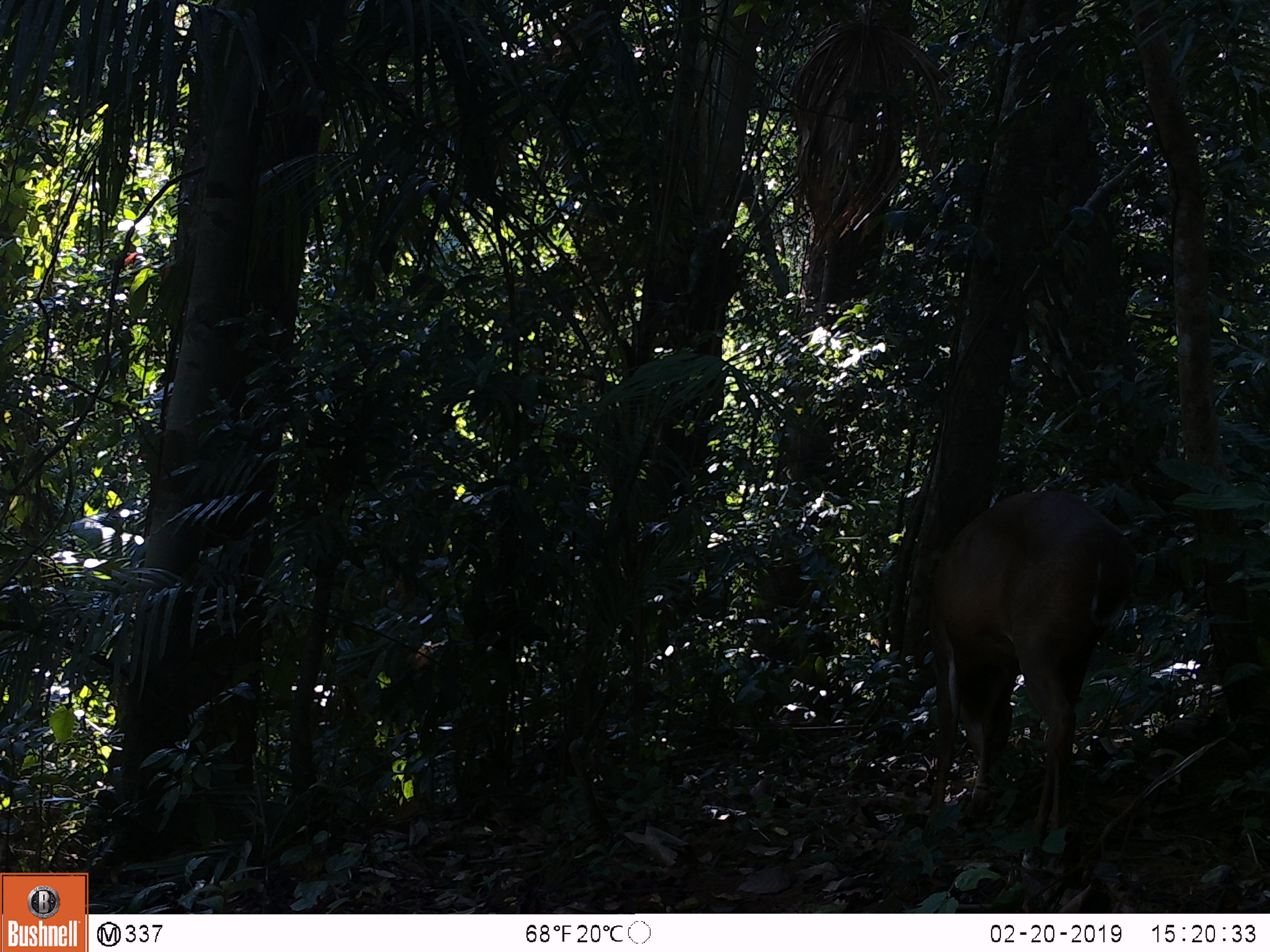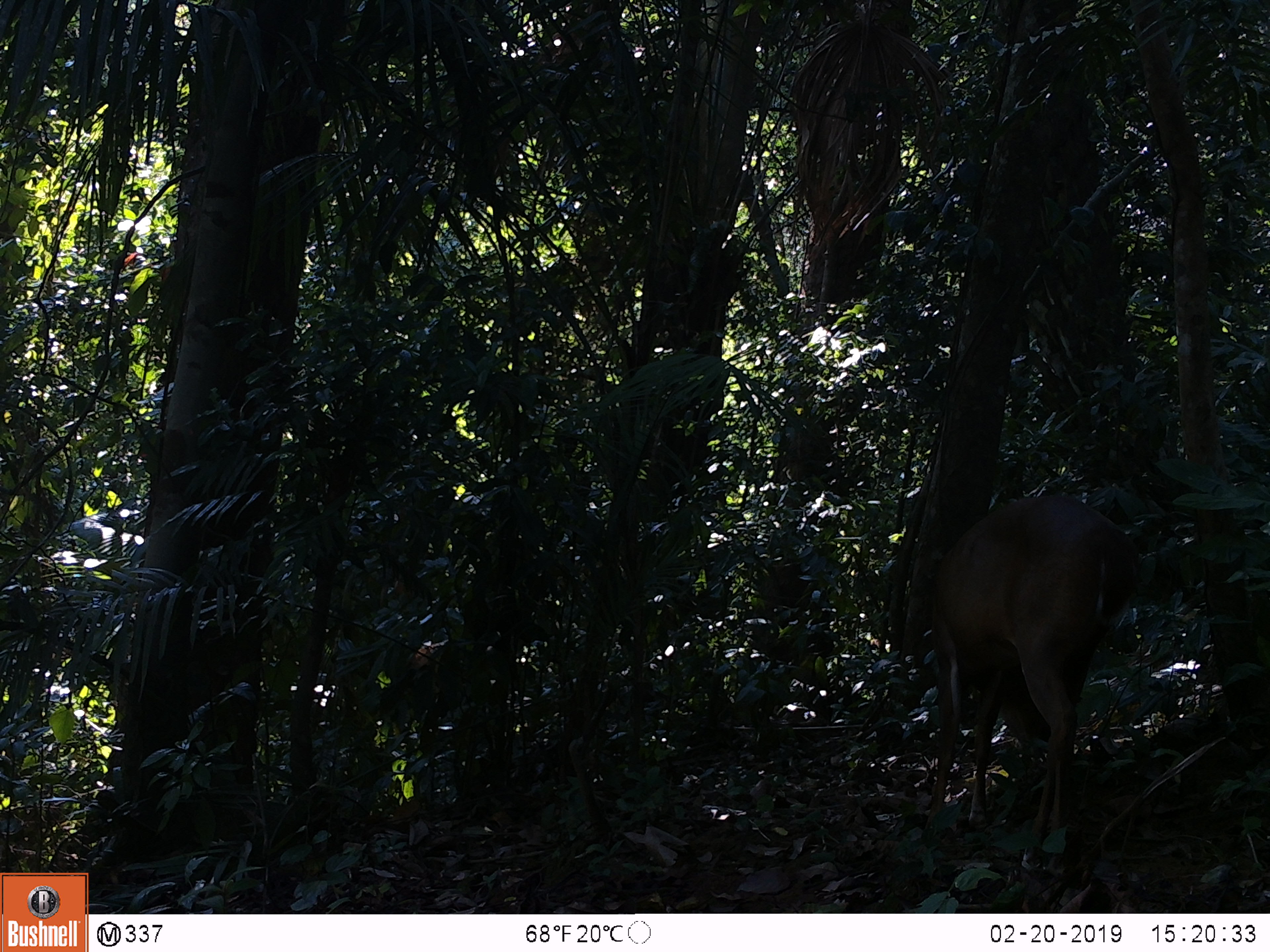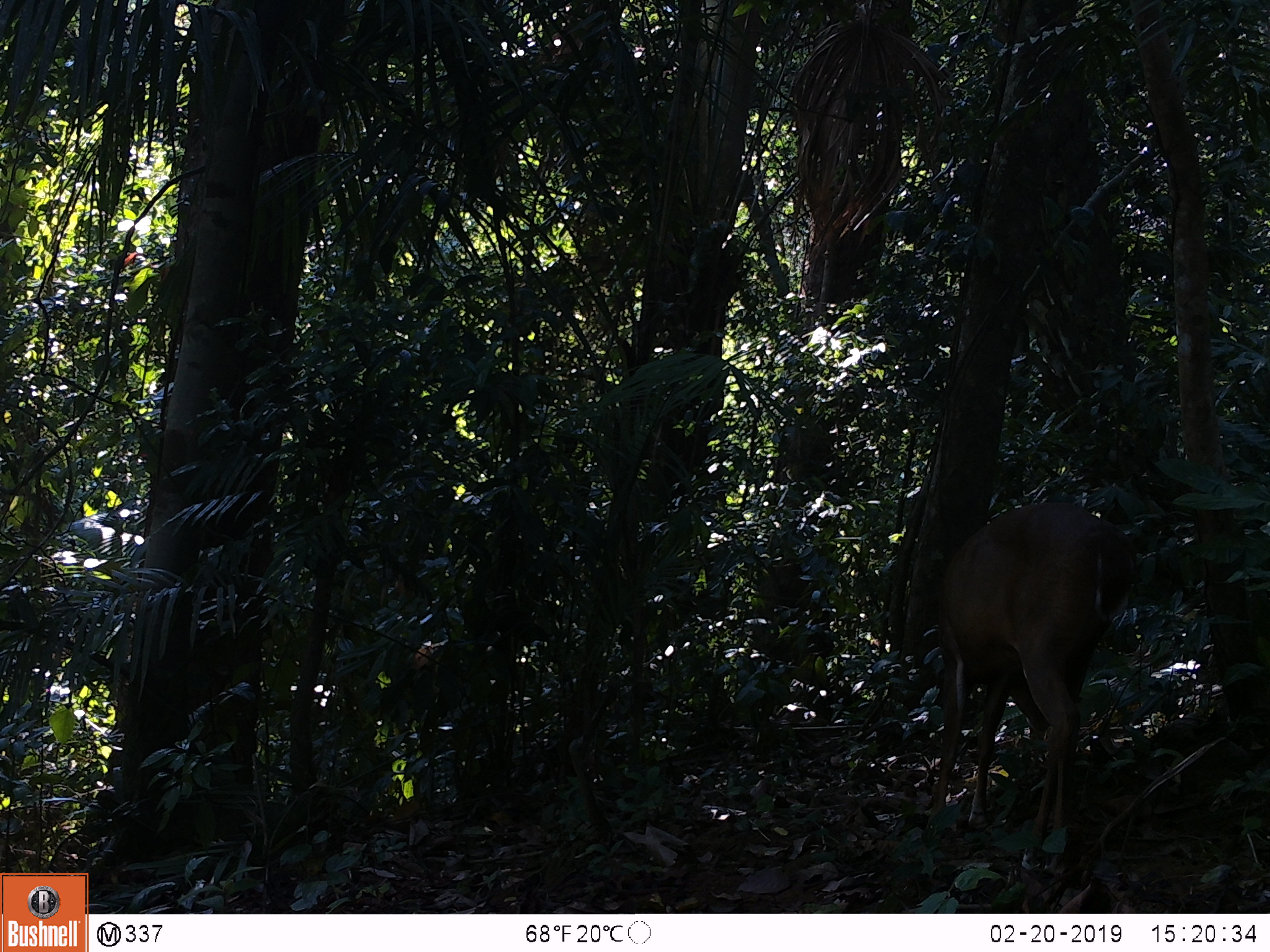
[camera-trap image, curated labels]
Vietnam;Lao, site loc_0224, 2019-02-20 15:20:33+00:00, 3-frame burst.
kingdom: Animalia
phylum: Chordata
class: Mammalia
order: Artiodactyla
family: Cervidae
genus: Muntiacus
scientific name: Muntiacus vuquangensis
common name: large-antlered muntjac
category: large antlered muntjac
Large antlered muntjac (large-antlered muntjac) (Muntiacus vuquangensis). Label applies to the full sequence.